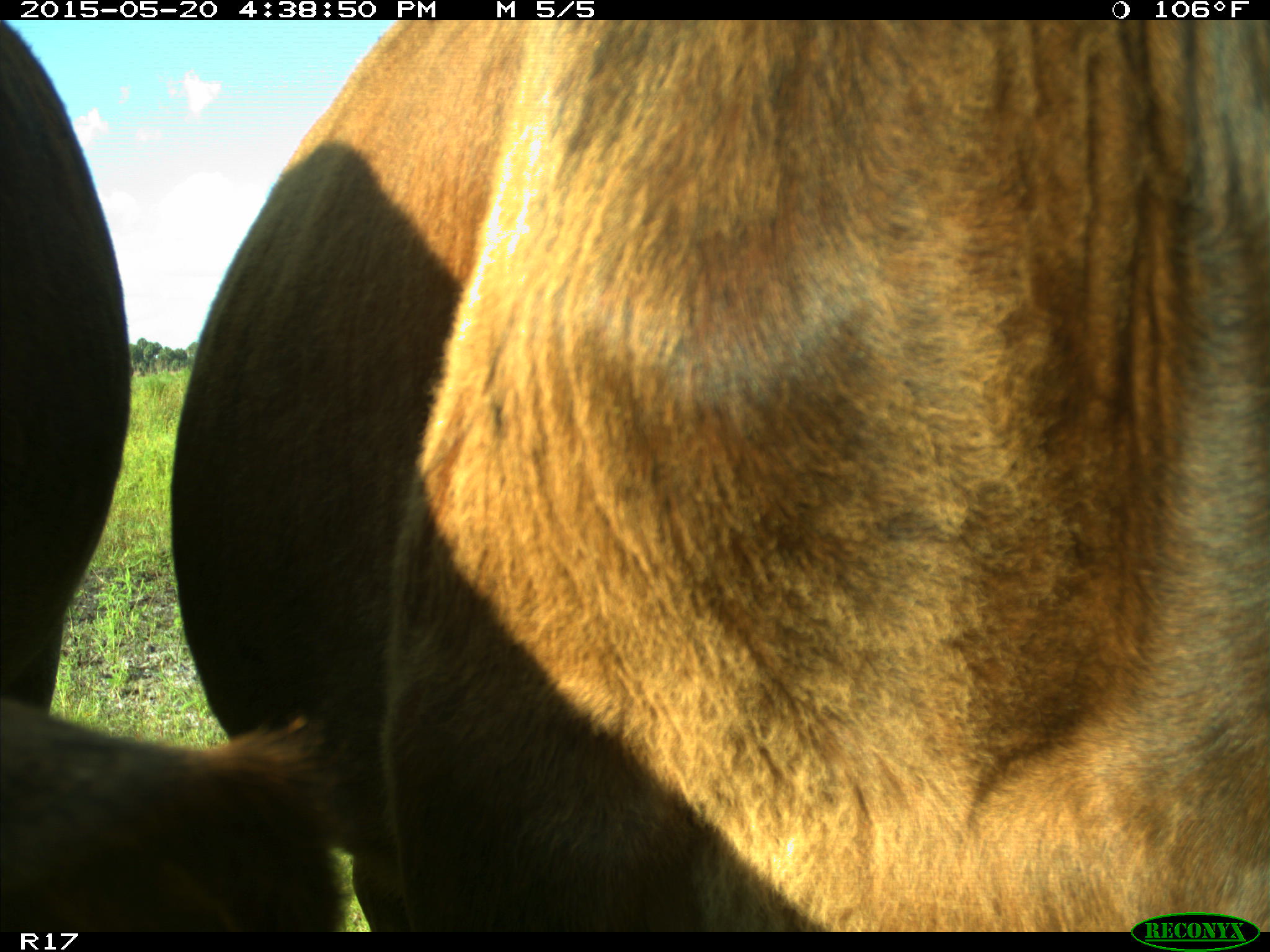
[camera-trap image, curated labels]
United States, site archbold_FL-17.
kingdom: Animalia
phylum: Chordata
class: Mammalia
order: Artiodactyla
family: Bovidae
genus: Bos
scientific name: Bos taurus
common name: domestic cow